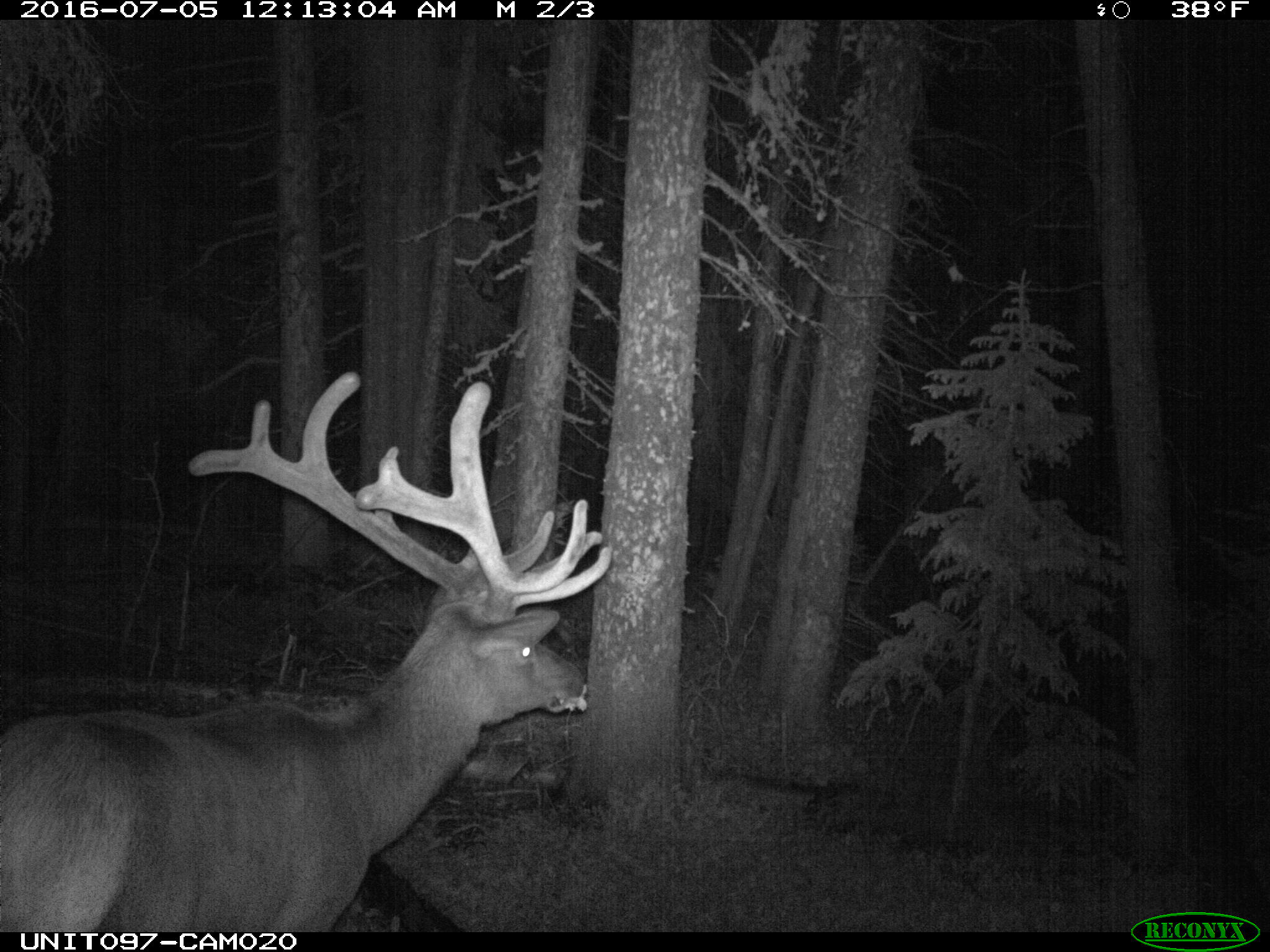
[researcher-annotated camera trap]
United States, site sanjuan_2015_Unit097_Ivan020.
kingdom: Animalia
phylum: Chordata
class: Mammalia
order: Artiodactyla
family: Cervidae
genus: Cervus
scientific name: Cervus elaphus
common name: red deer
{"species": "Cervus elaphus (red deer)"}